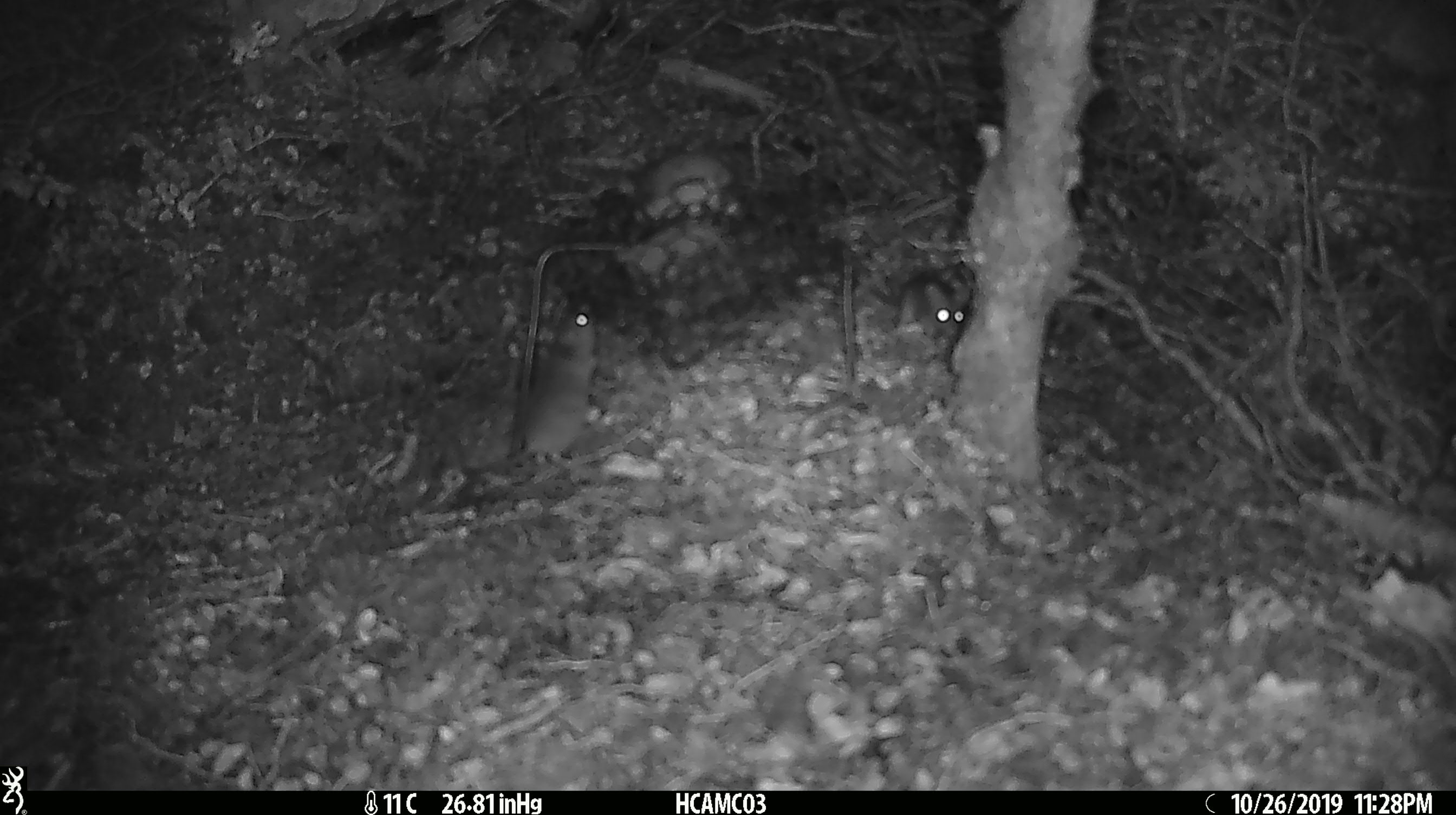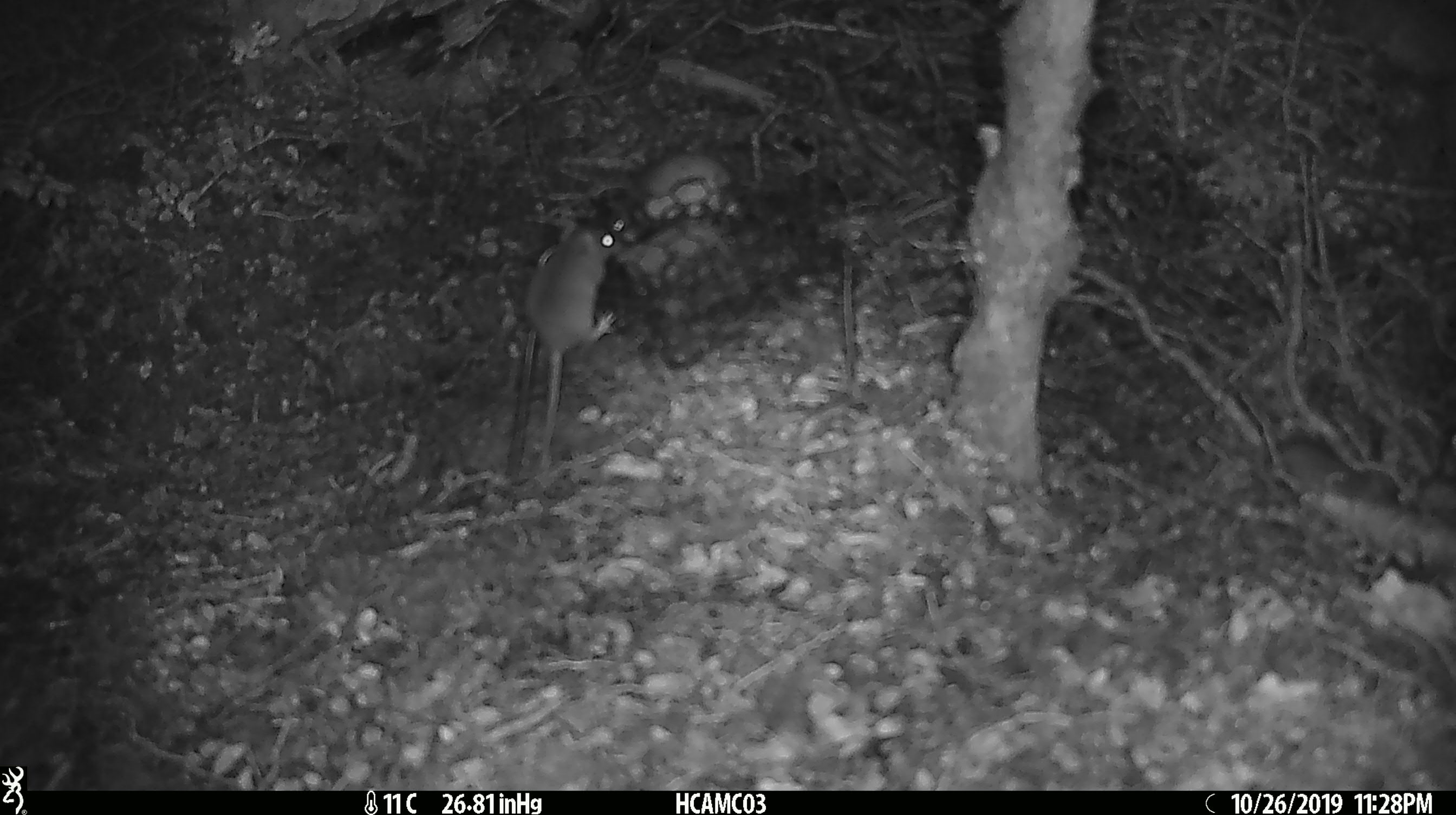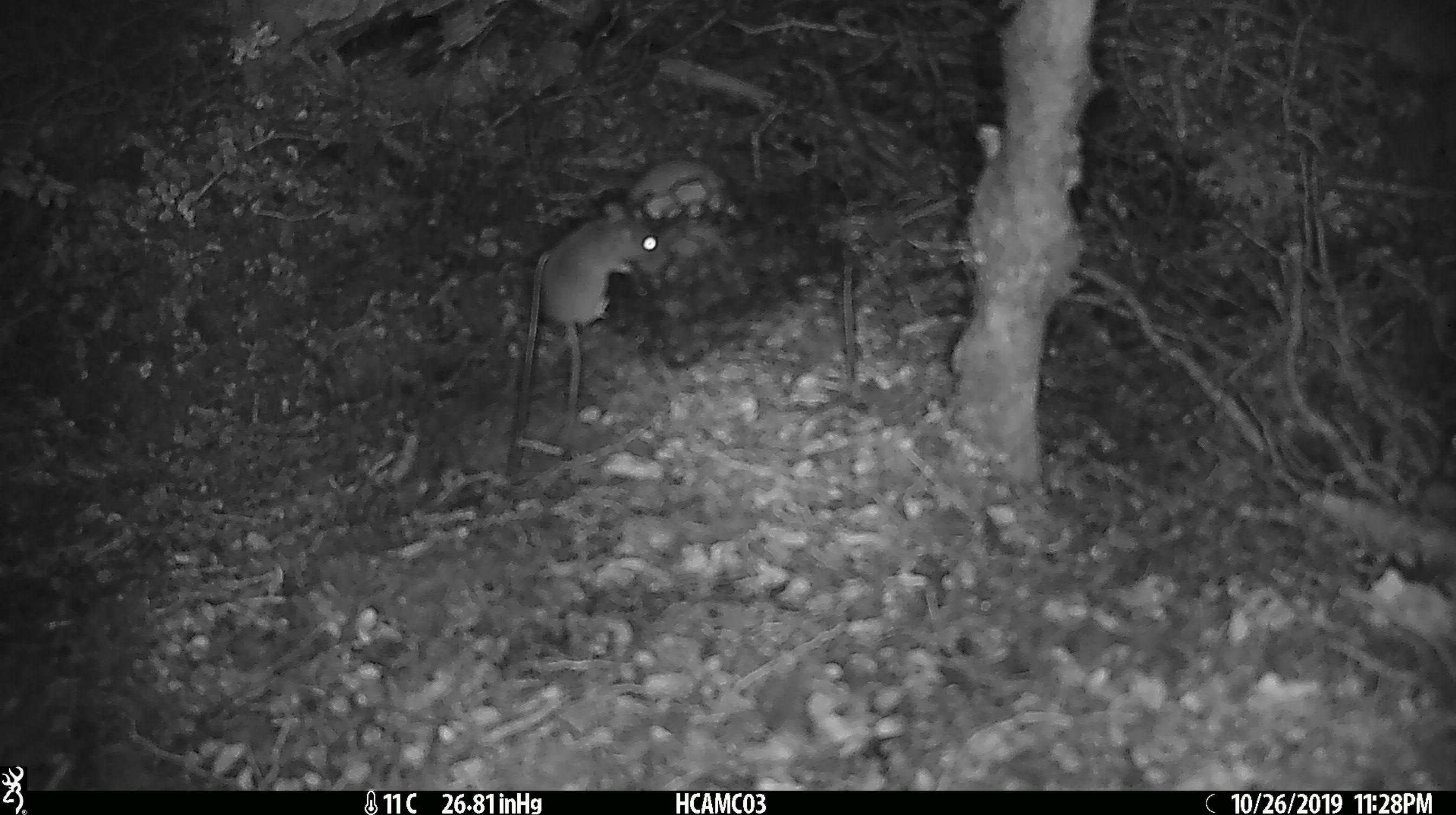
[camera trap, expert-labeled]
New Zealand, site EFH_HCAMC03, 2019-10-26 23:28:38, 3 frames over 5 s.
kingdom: Animalia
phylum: Chordata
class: Mammalia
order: Rodentia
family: Muridae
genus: Mus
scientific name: Mus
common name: mouse